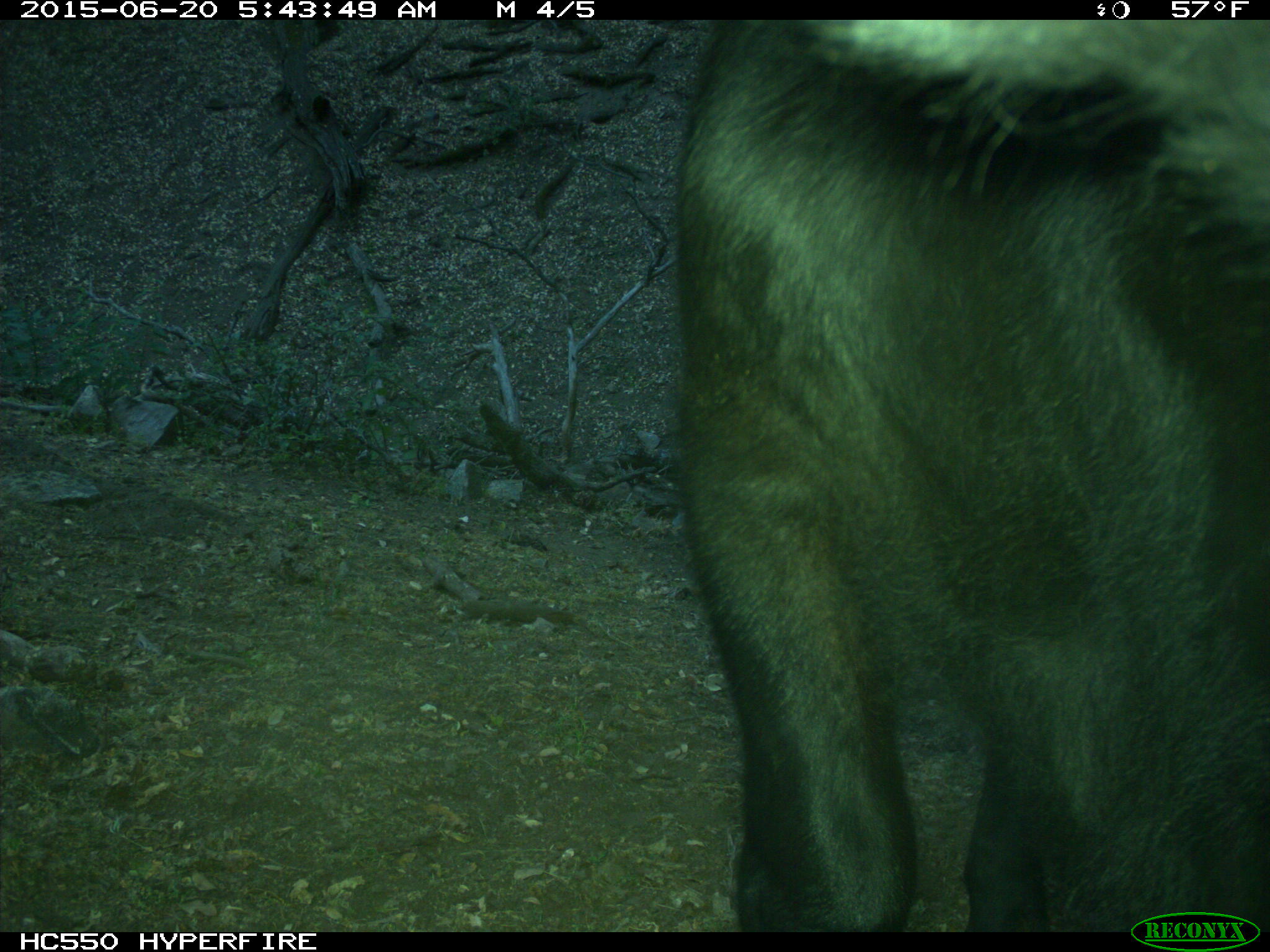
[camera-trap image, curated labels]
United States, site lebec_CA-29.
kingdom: Animalia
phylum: Chordata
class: Mammalia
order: Artiodactyla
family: Bovidae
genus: Bos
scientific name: Bos taurus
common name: domestic cow